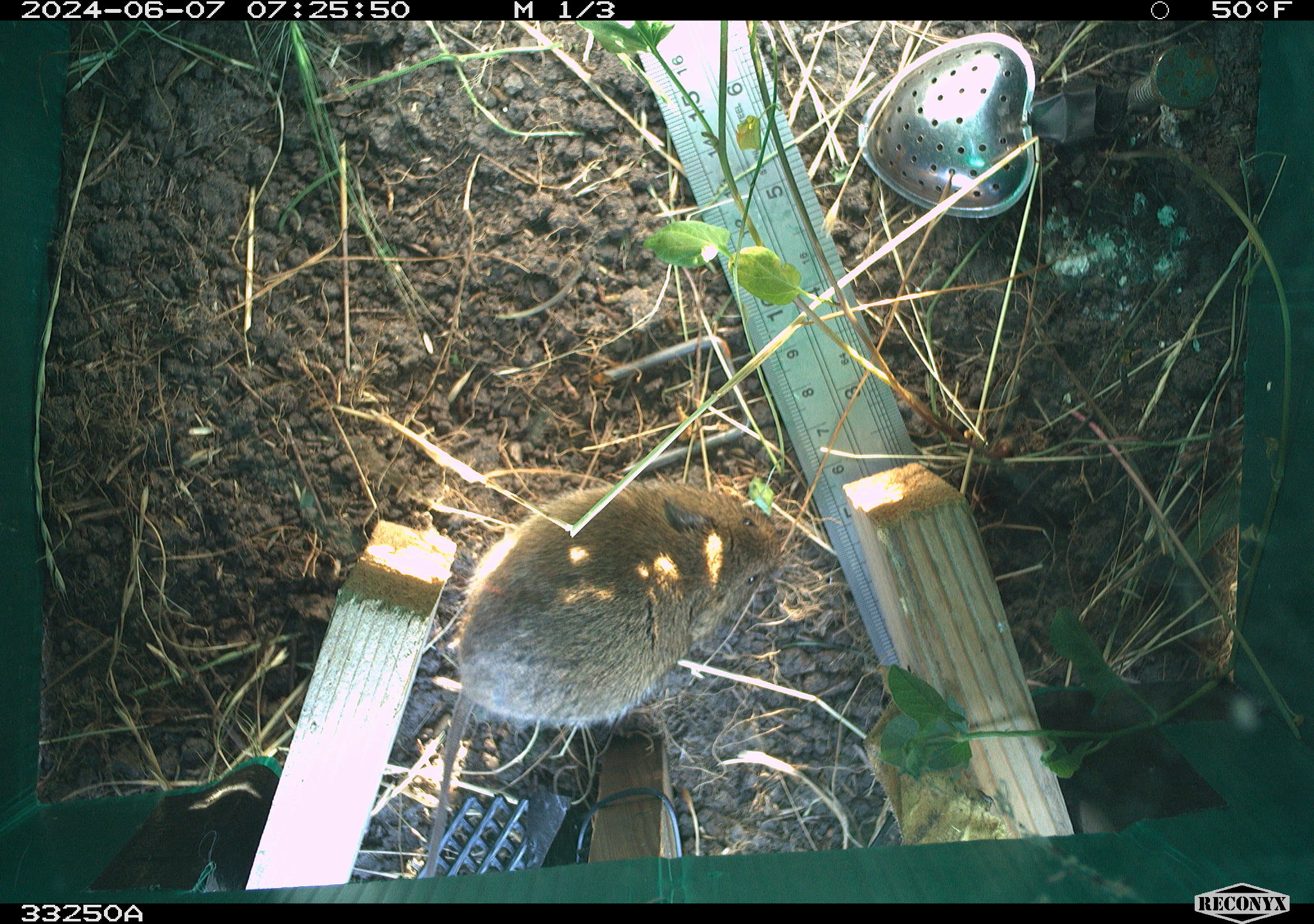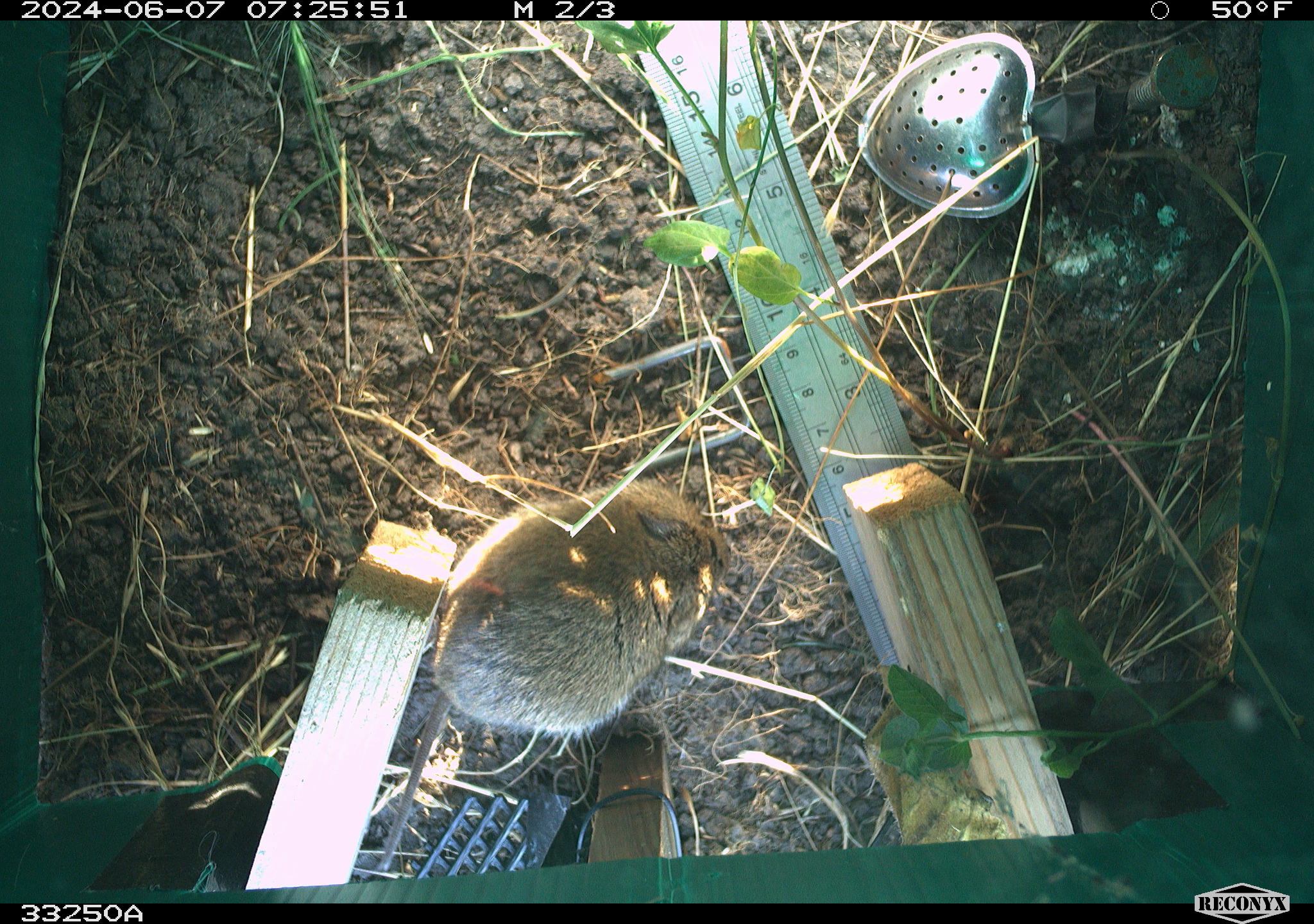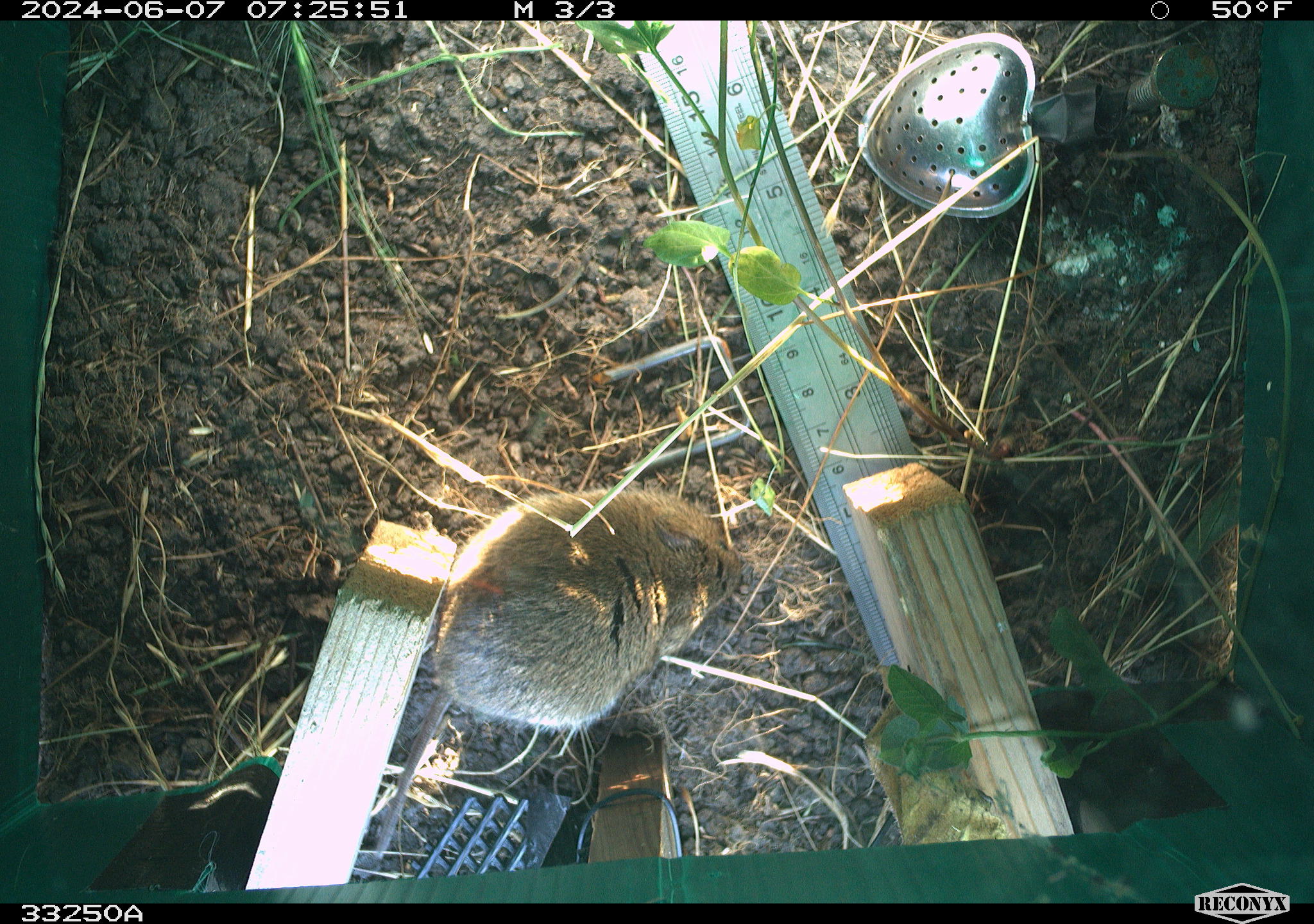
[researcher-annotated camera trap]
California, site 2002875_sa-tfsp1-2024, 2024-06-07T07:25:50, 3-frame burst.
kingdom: Animalia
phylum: Chordata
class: Mammalia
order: Rodentia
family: Cricetidae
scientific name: Arvicolinae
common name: voles, lemmings, and muskrats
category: arvicolinae subfamily